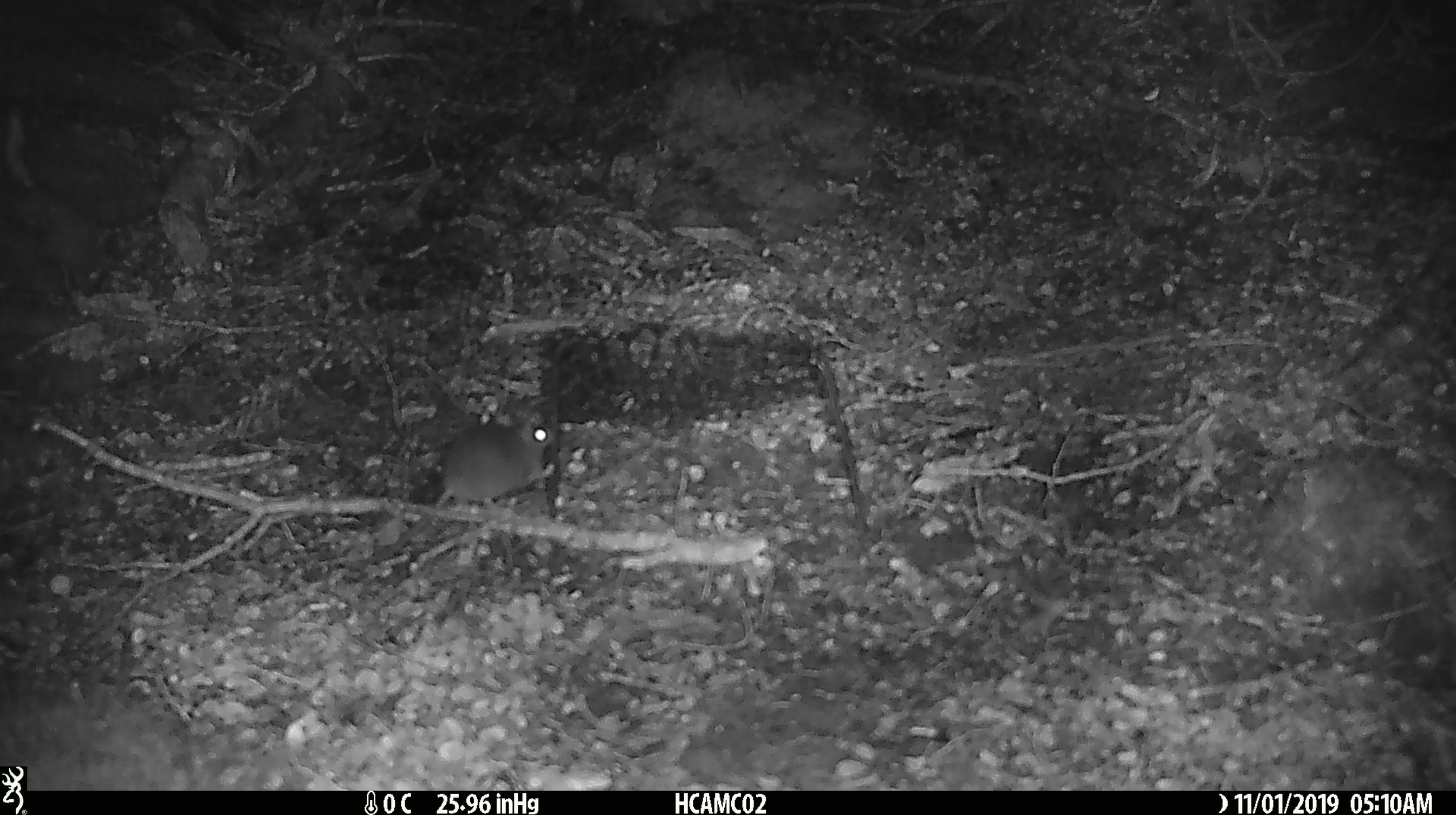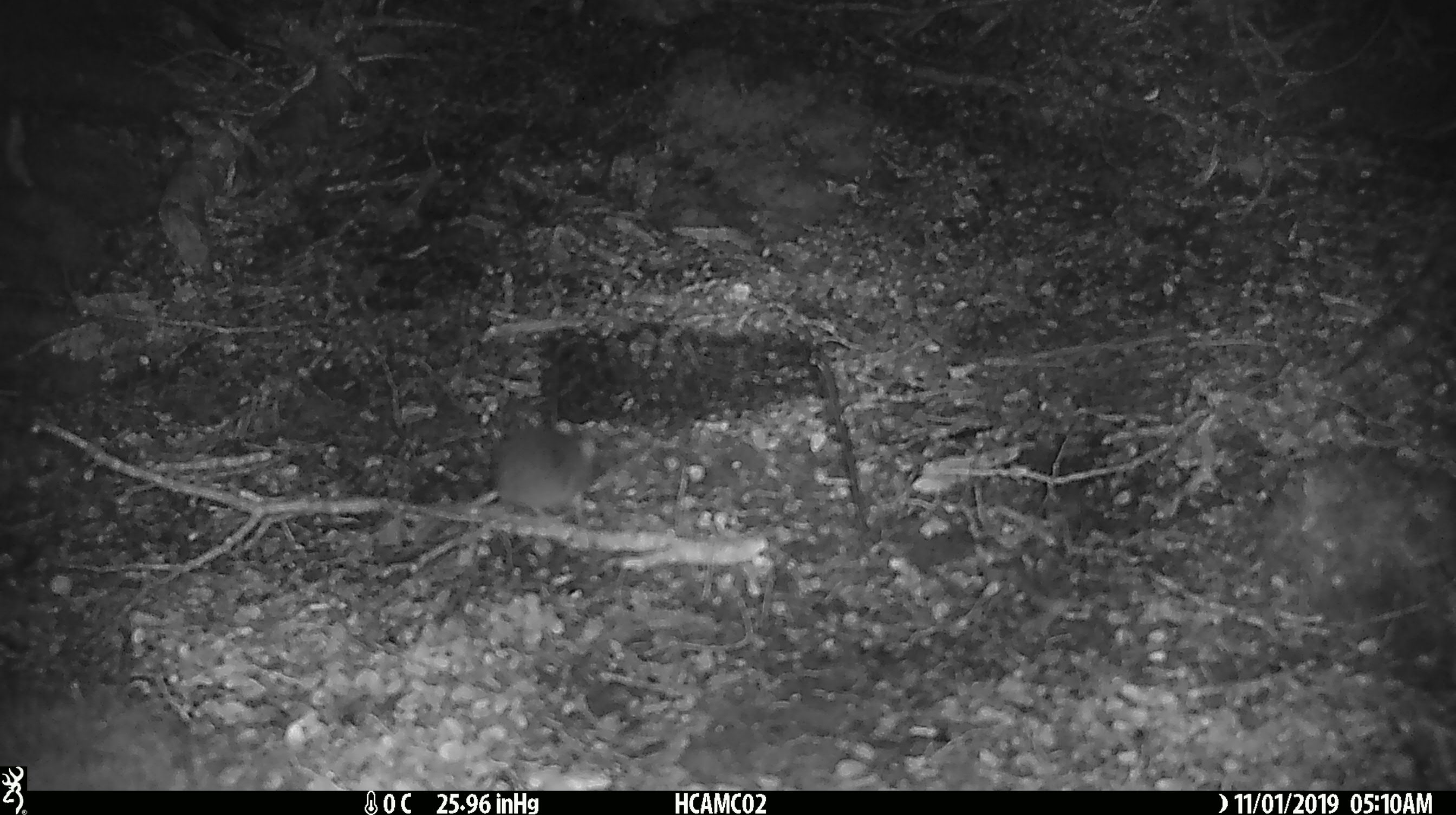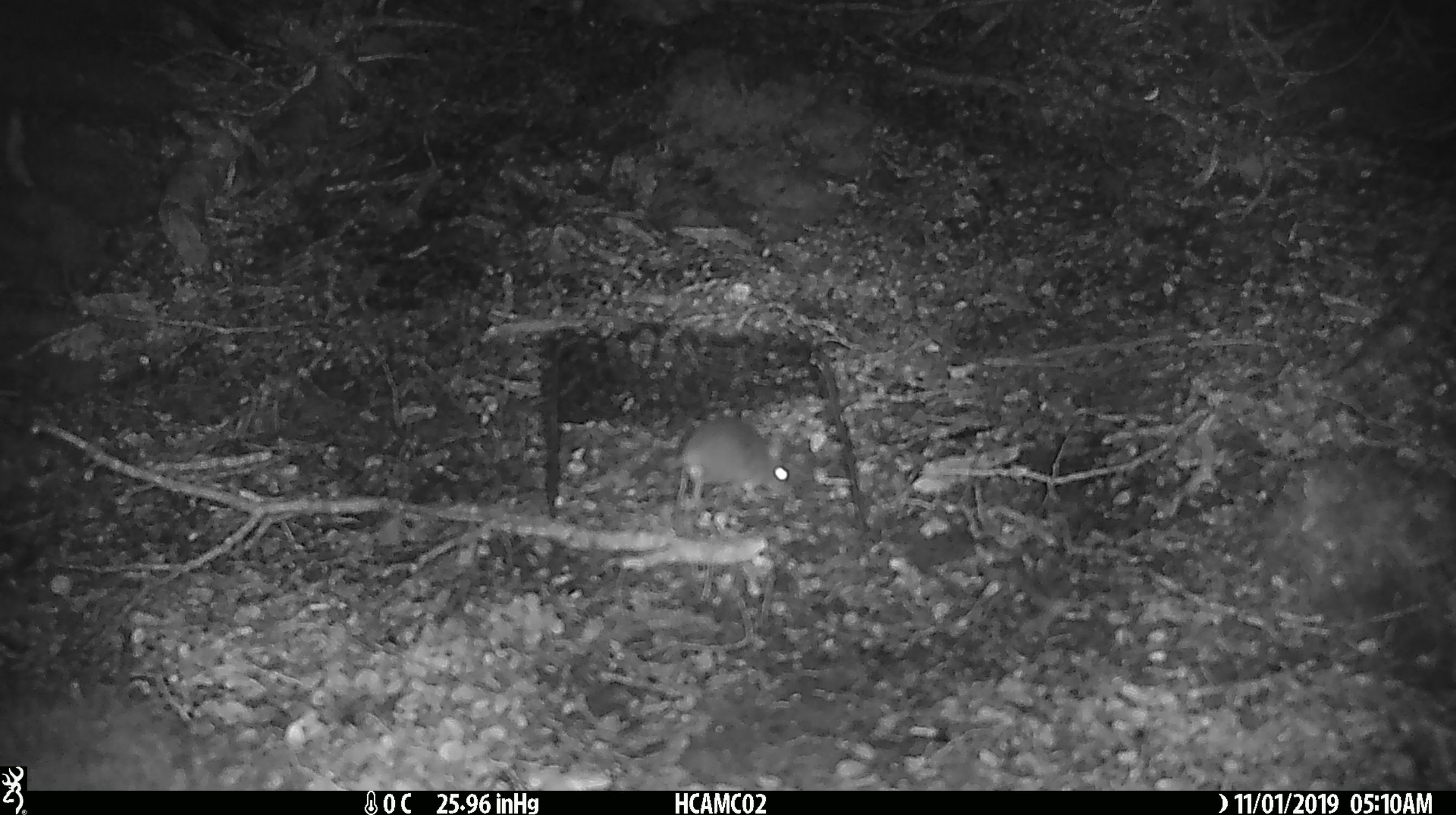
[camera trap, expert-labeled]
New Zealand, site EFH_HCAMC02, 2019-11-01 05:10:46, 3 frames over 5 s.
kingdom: Animalia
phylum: Chordata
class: Mammalia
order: Rodentia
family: Muridae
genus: Mus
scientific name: Mus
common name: mouse